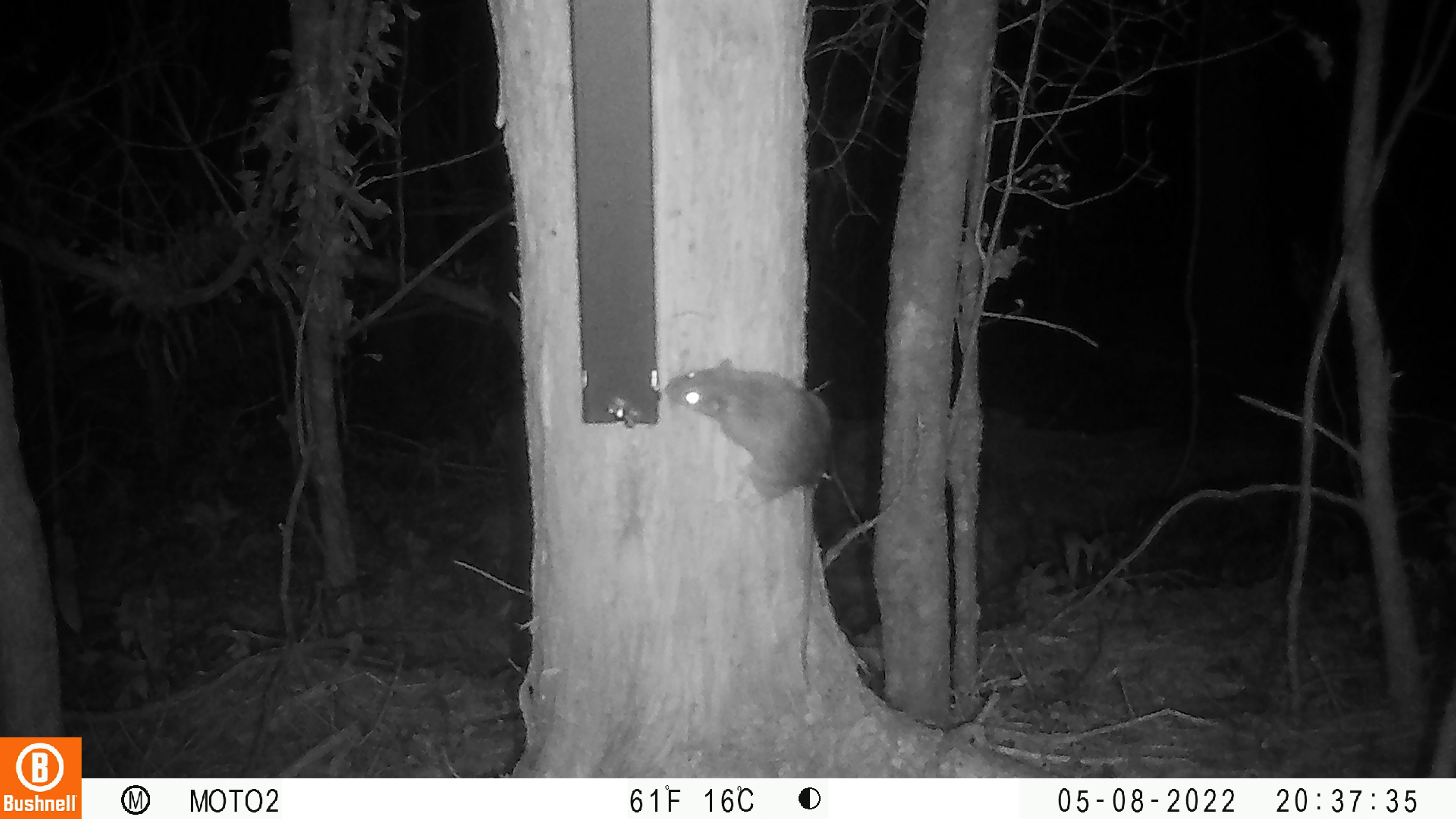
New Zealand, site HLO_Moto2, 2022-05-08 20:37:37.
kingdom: Animalia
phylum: Chordata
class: Mammalia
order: Rodentia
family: Muridae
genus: Rattus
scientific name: Rattus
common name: rat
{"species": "rat (Rattus)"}